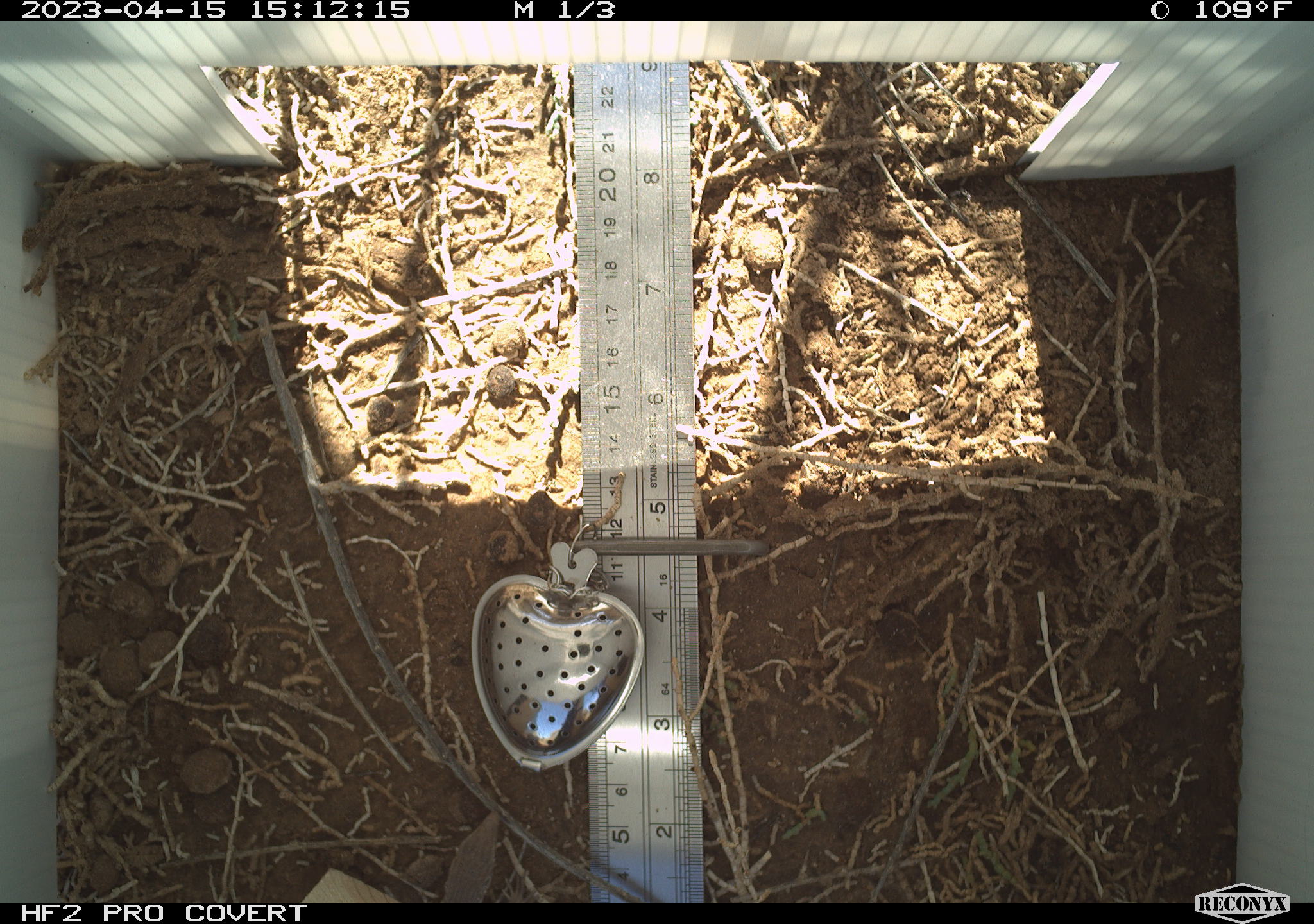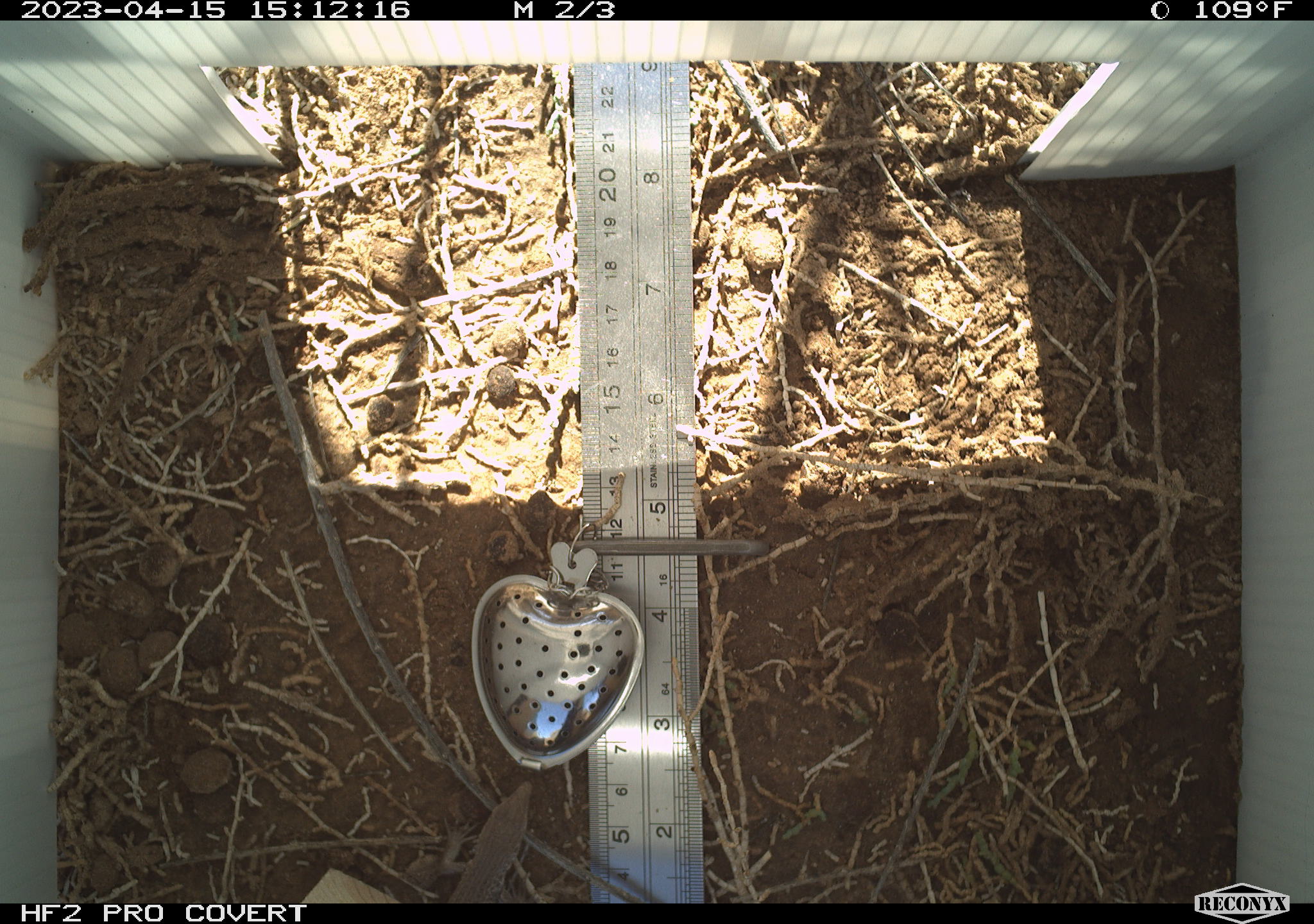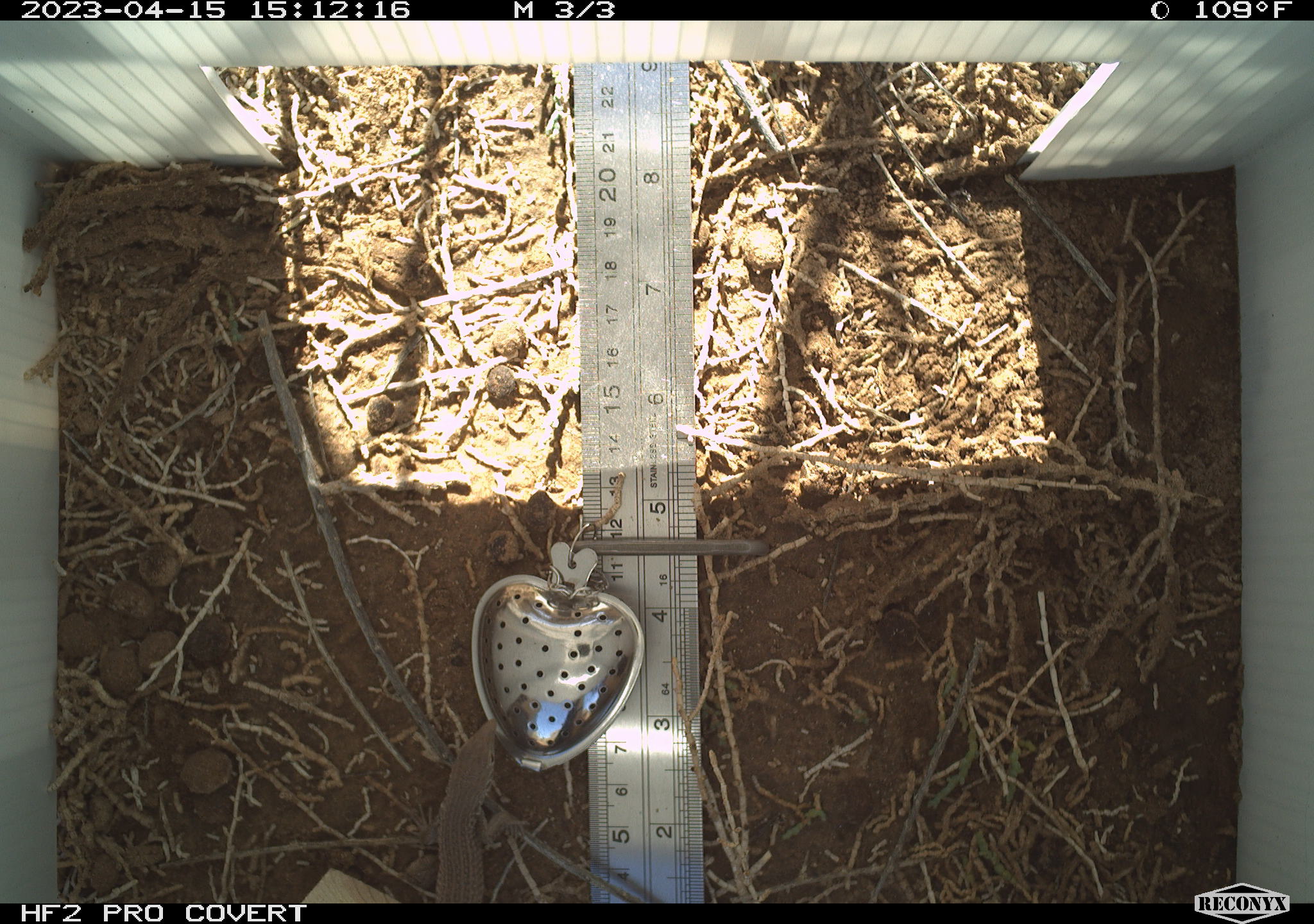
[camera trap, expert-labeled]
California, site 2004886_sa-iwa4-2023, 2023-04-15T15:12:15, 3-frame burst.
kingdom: Animalia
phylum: Chordata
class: Reptilia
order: Squamata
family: Teiidae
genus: Aspidoscelis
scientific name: Aspidoscelis tigris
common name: western whiptail